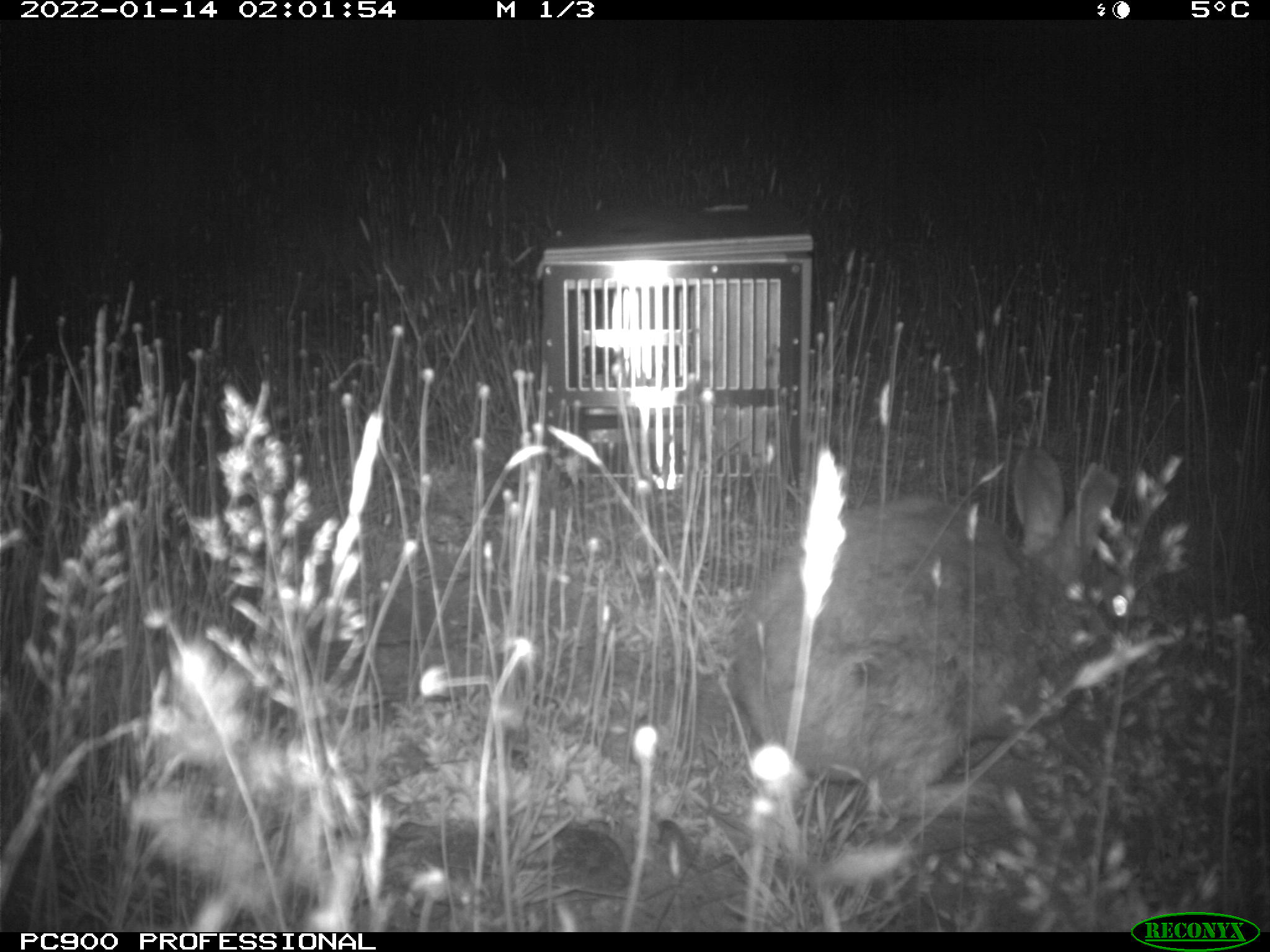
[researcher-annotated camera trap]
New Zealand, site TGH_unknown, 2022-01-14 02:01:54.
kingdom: Animalia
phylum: Chordata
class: Mammalia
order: Lagomorpha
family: Leporidae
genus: Oryctolagus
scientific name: Oryctolagus cuniculus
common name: european rabbit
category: rabbit